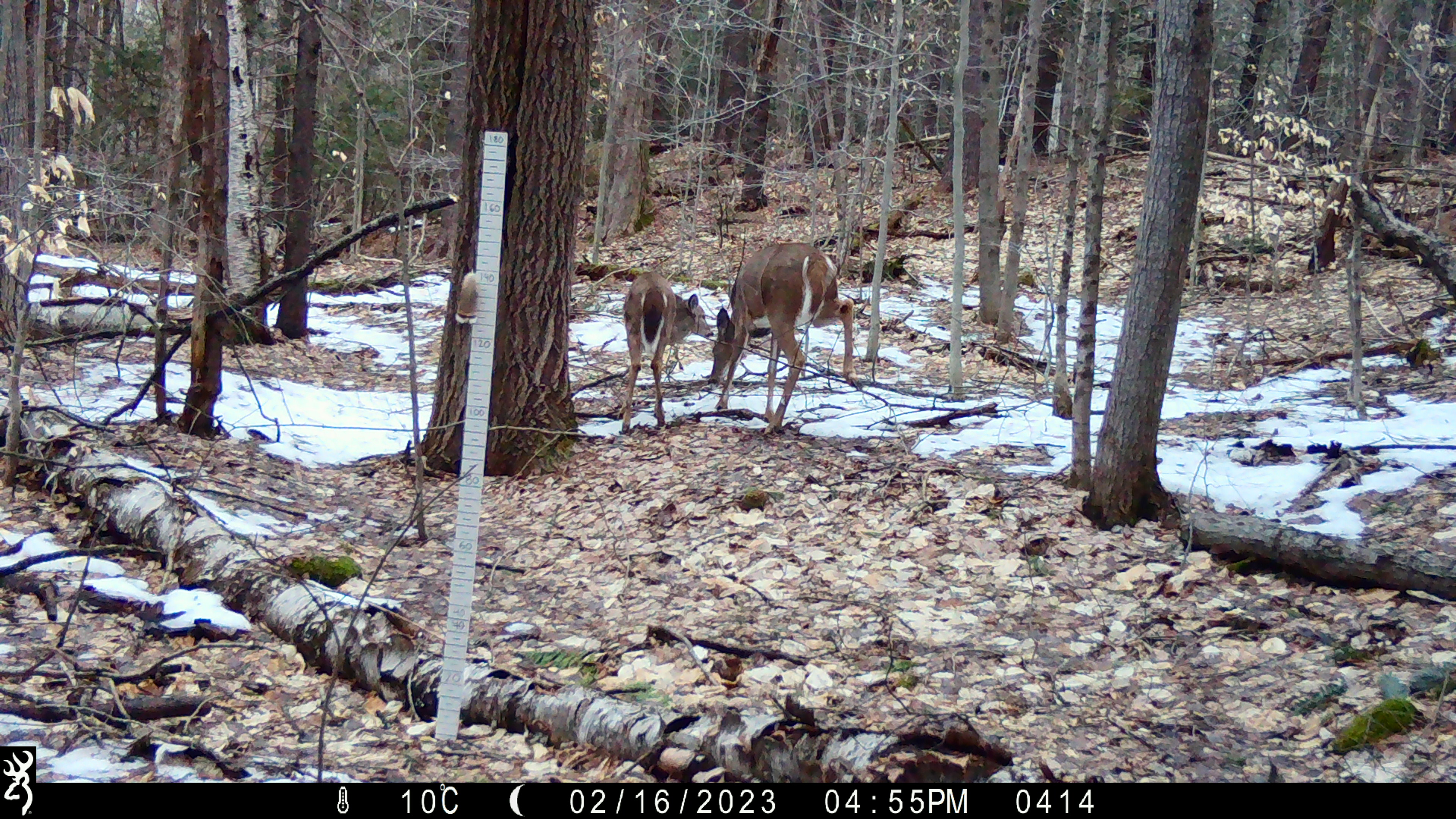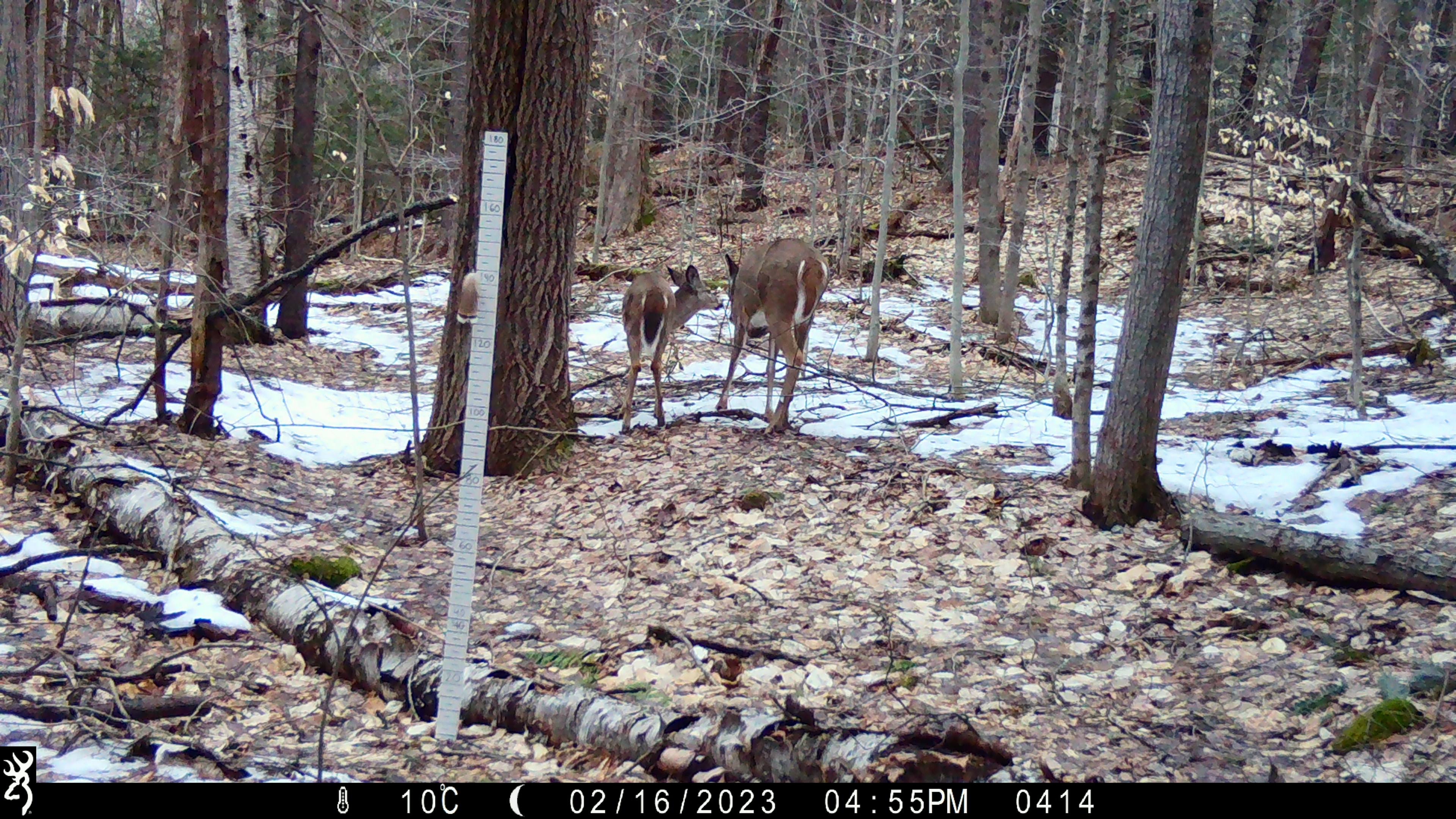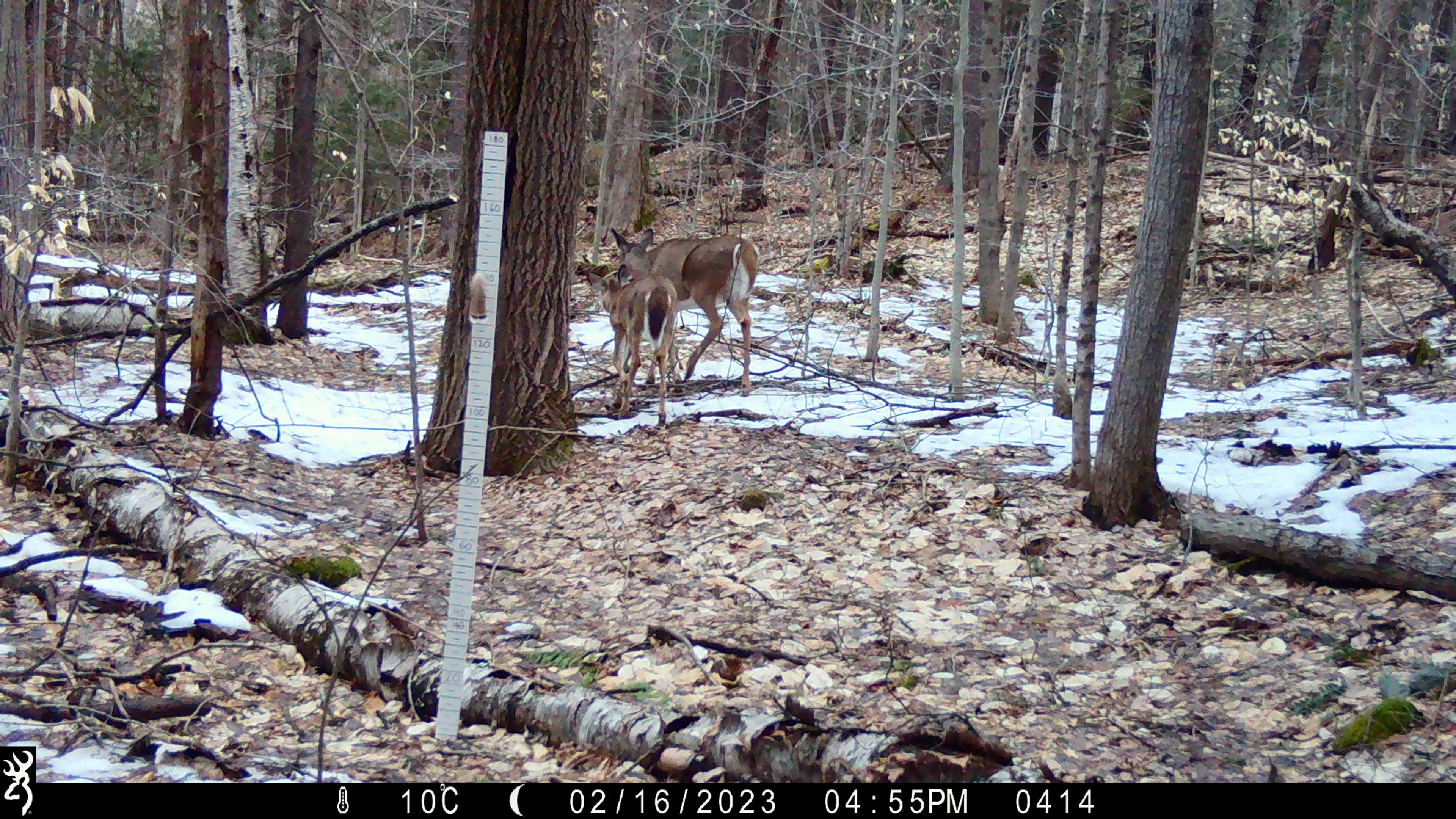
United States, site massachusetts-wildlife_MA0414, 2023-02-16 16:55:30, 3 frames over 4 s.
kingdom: Animalia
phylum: Chordata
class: Mammalia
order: Artiodactyla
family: Cervidae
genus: Odocoileus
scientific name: Odocoileus virginianus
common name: white-tailed deer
White-tailed deer (Odocoileus virginianus).